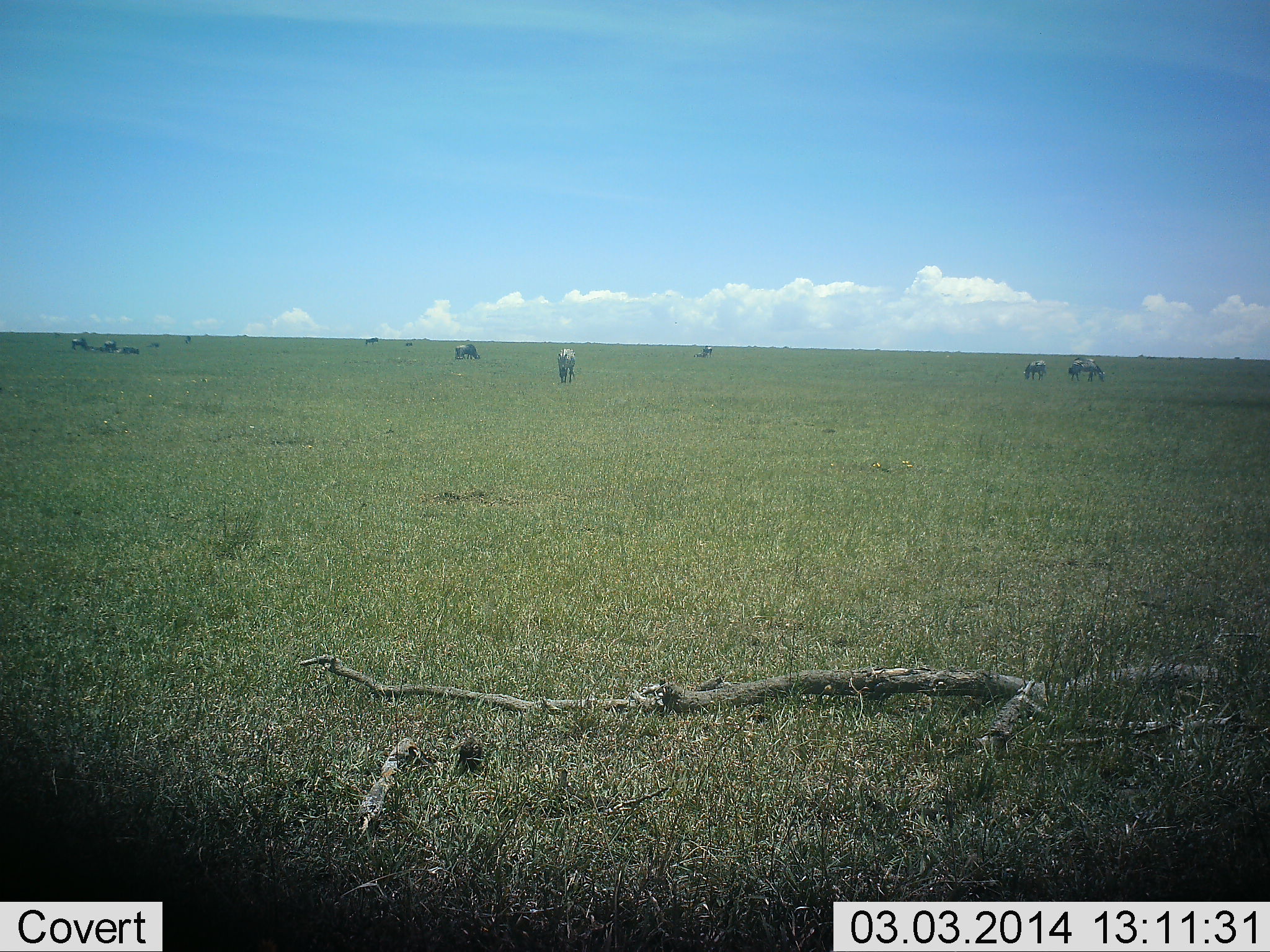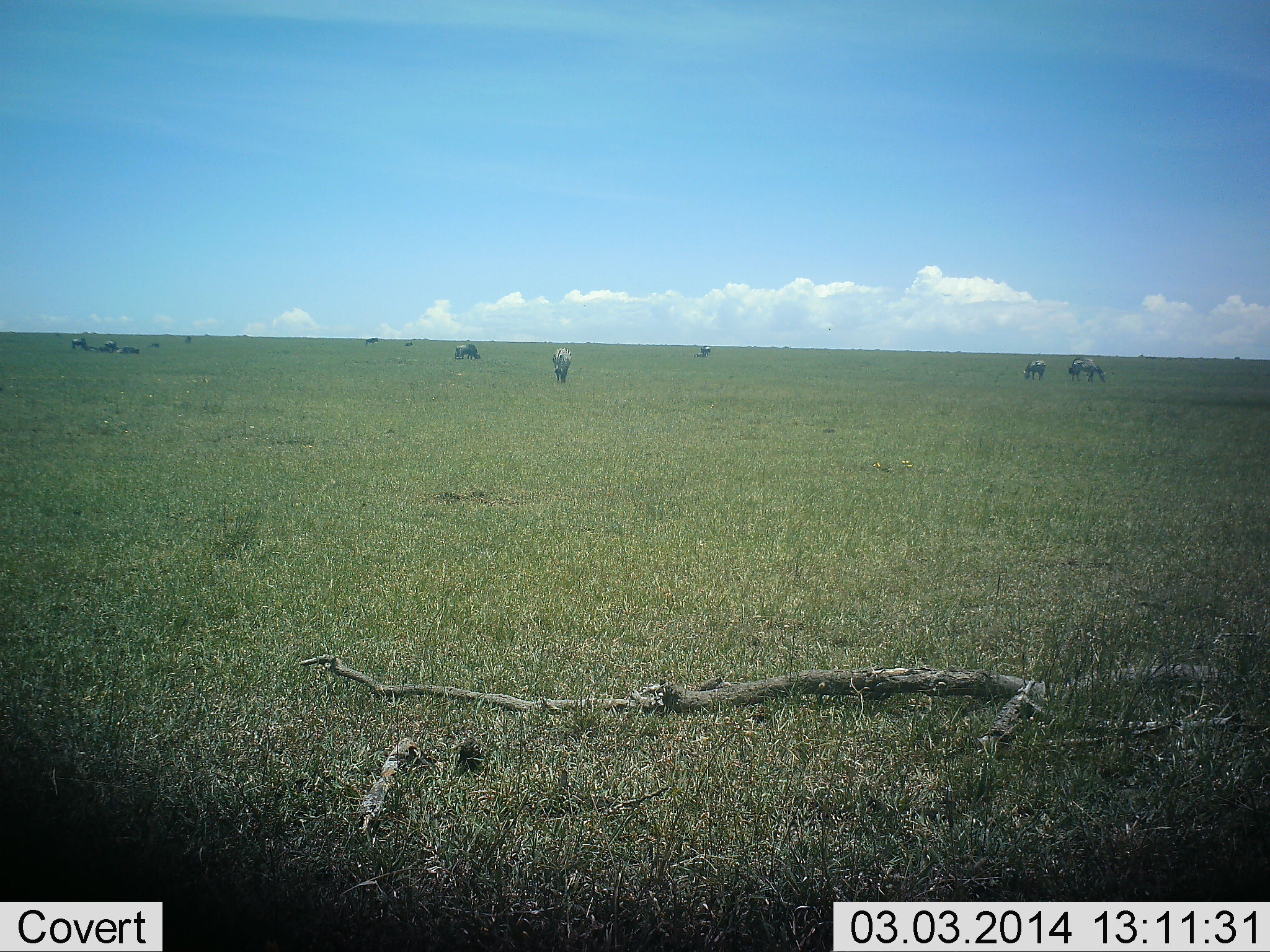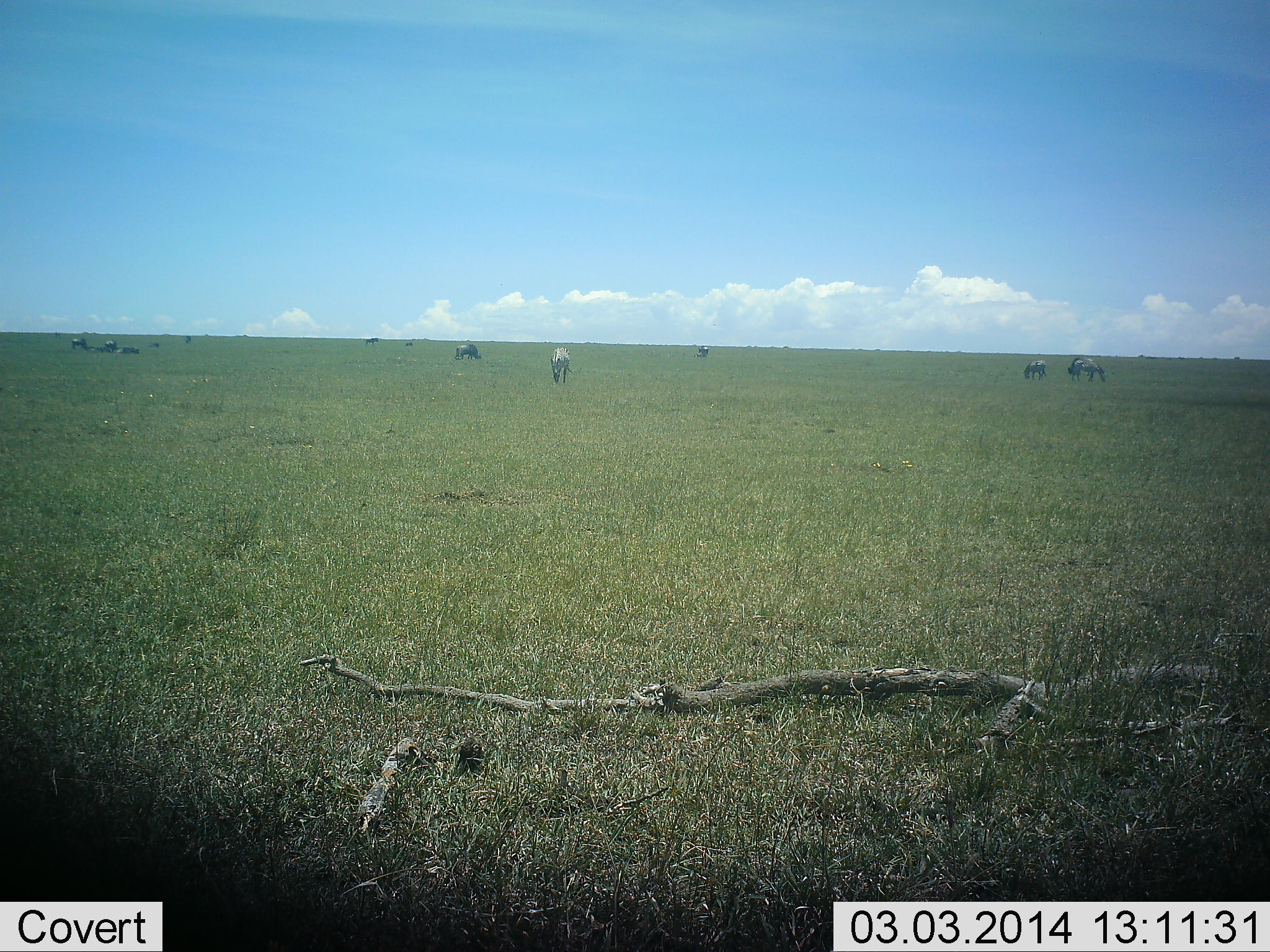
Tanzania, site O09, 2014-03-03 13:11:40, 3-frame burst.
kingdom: Animalia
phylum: Chordata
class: Mammalia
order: Artiodactyla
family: Bovidae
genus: Connochaetes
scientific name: Connochaetes taurinus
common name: blue wildebeest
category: wildebeest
Wildebeest (blue wildebeest) (Connochaetes taurinus), count 11-50. Behavior (volunteer vote fractions): standing 18%, resting 9%, moving 9%, interacting 0%. Young present (vote fraction): 0%. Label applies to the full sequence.